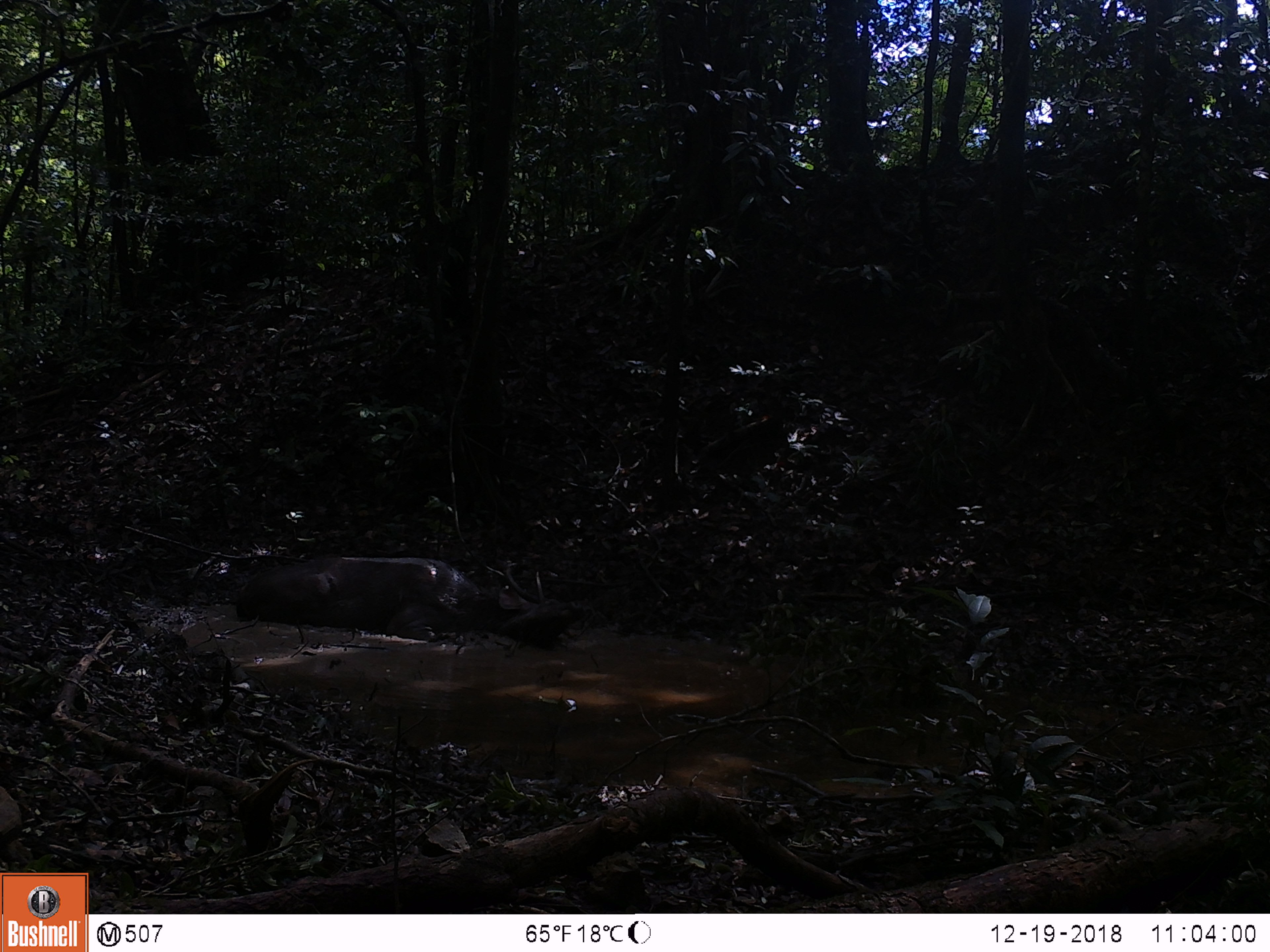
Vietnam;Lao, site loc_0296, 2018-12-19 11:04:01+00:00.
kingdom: Animalia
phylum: Chordata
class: Mammalia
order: Artiodactyla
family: Cervidae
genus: Rusa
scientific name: Rusa unicolor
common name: sambar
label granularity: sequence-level